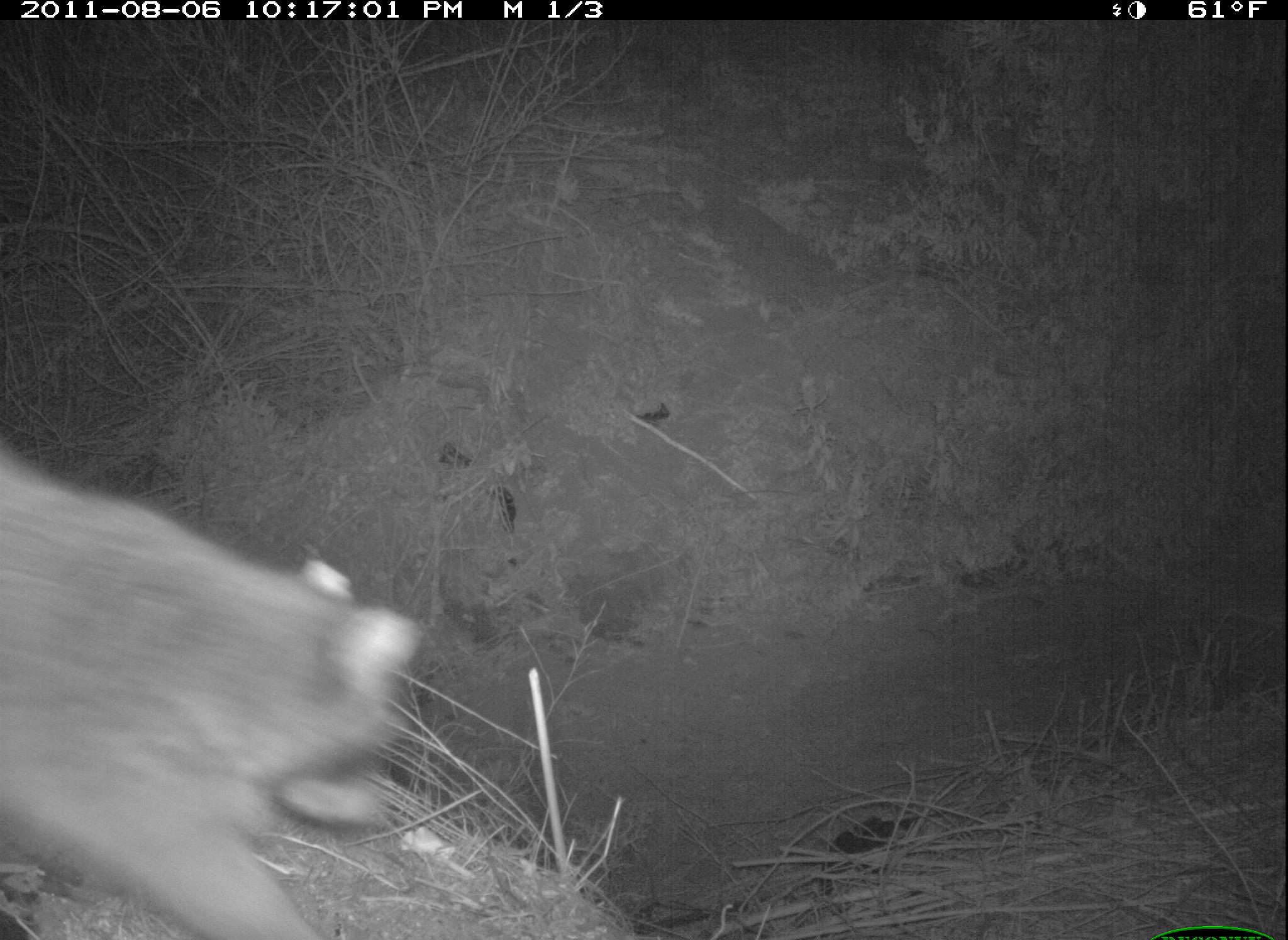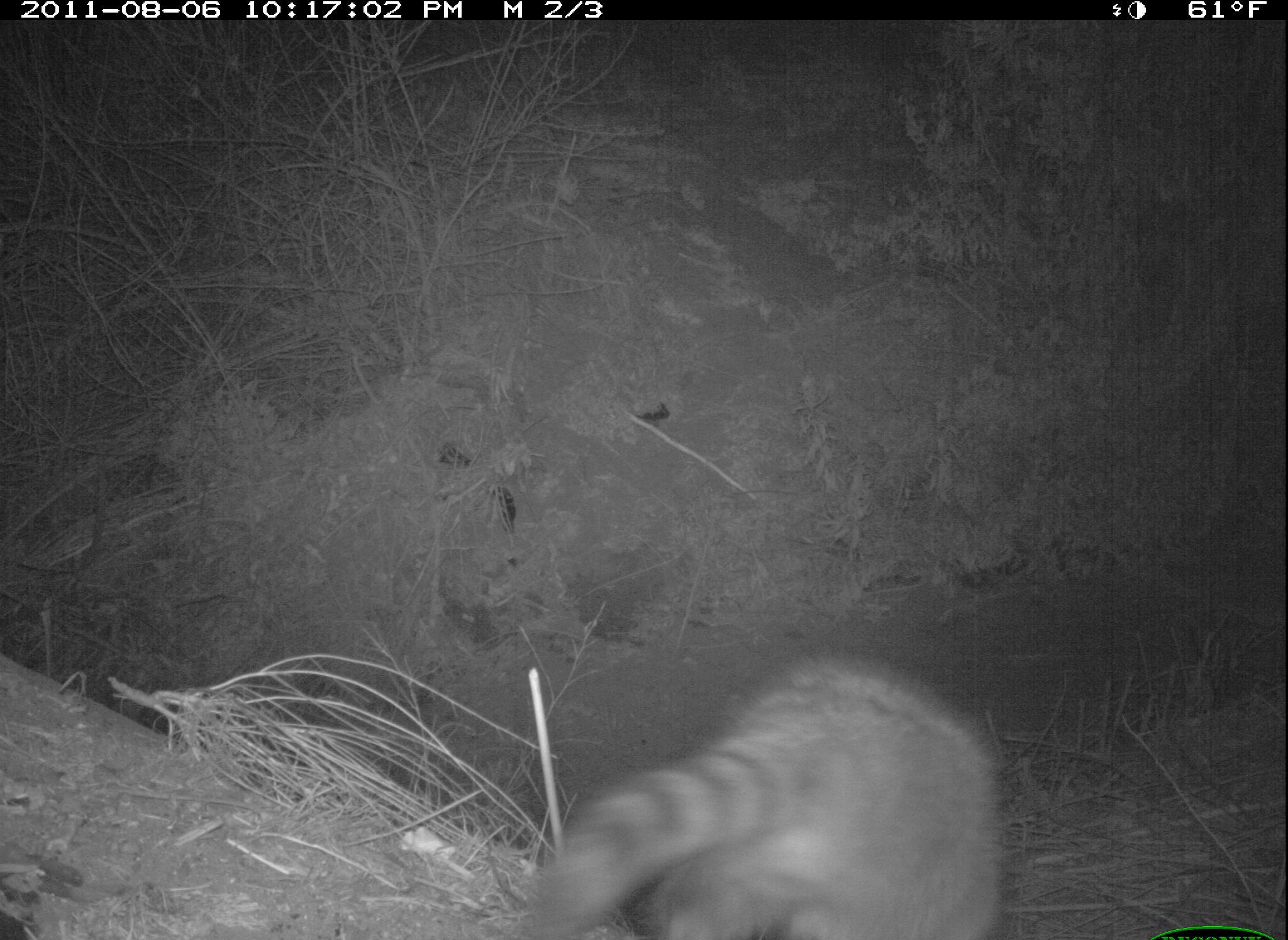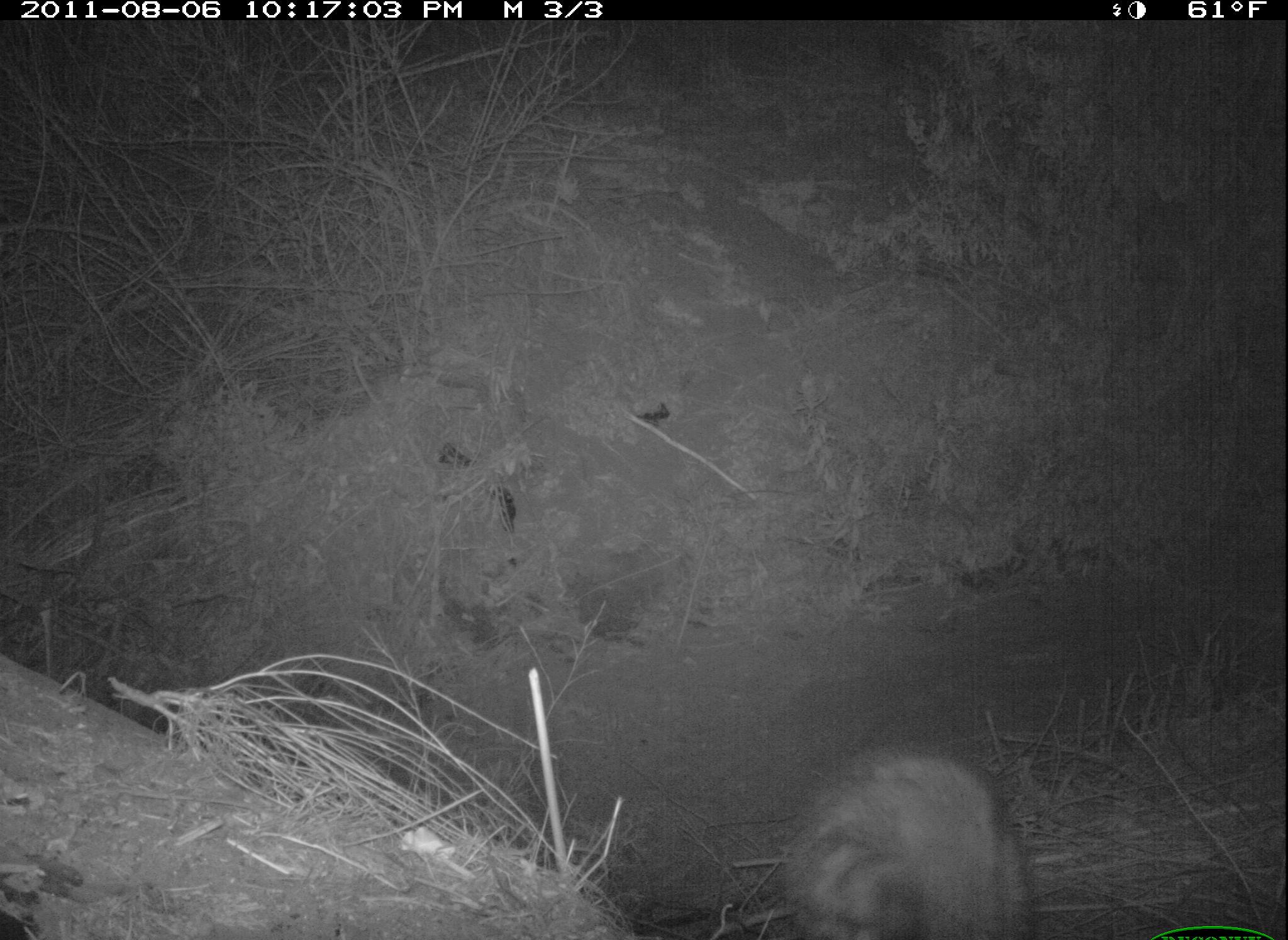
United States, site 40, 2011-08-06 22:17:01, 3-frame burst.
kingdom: Animalia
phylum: Chordata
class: Mammalia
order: Carnivora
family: Procyonidae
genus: Procyon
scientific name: Procyon lotor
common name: raccoon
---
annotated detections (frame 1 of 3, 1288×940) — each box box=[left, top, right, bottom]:
raccoon: box=[2, 459, 469, 939]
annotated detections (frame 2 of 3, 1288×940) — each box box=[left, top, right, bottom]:
raccoon: box=[555, 656, 1051, 940]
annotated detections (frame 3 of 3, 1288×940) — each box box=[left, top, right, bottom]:
raccoon: box=[760, 725, 1069, 940]